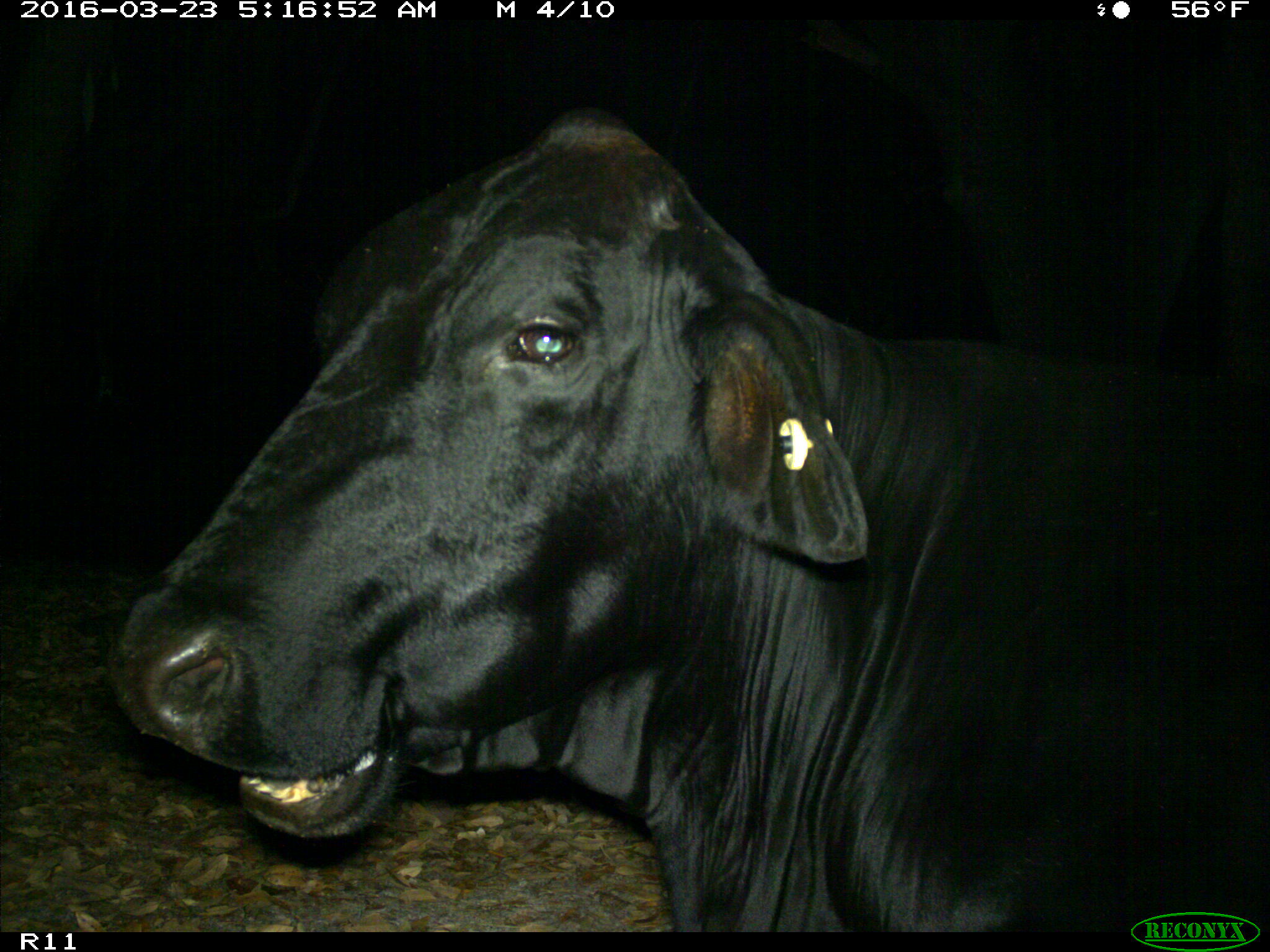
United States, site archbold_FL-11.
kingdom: Animalia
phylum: Chordata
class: Mammalia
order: Artiodactyla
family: Bovidae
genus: Bos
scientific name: Bos taurus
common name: domestic cow